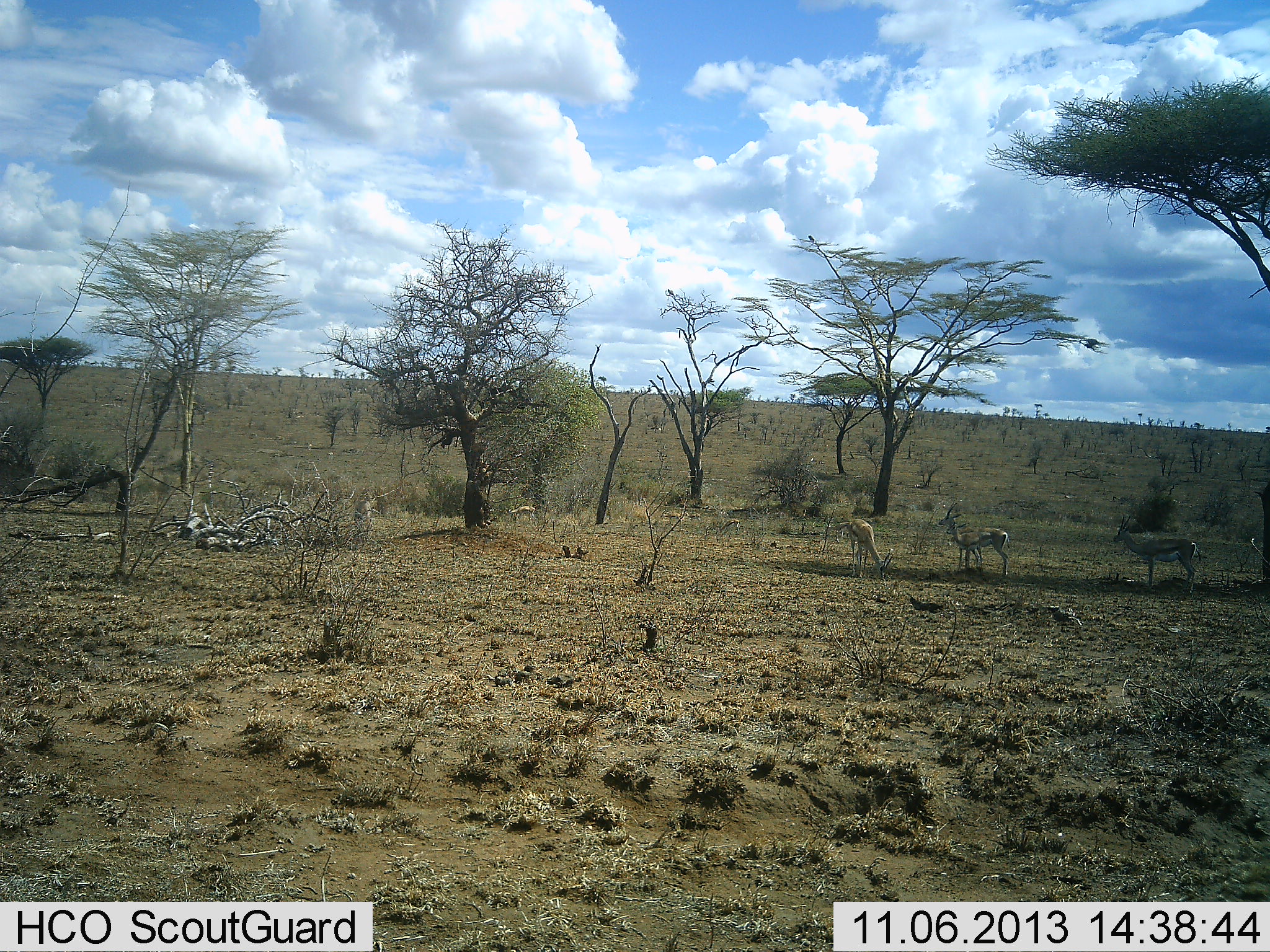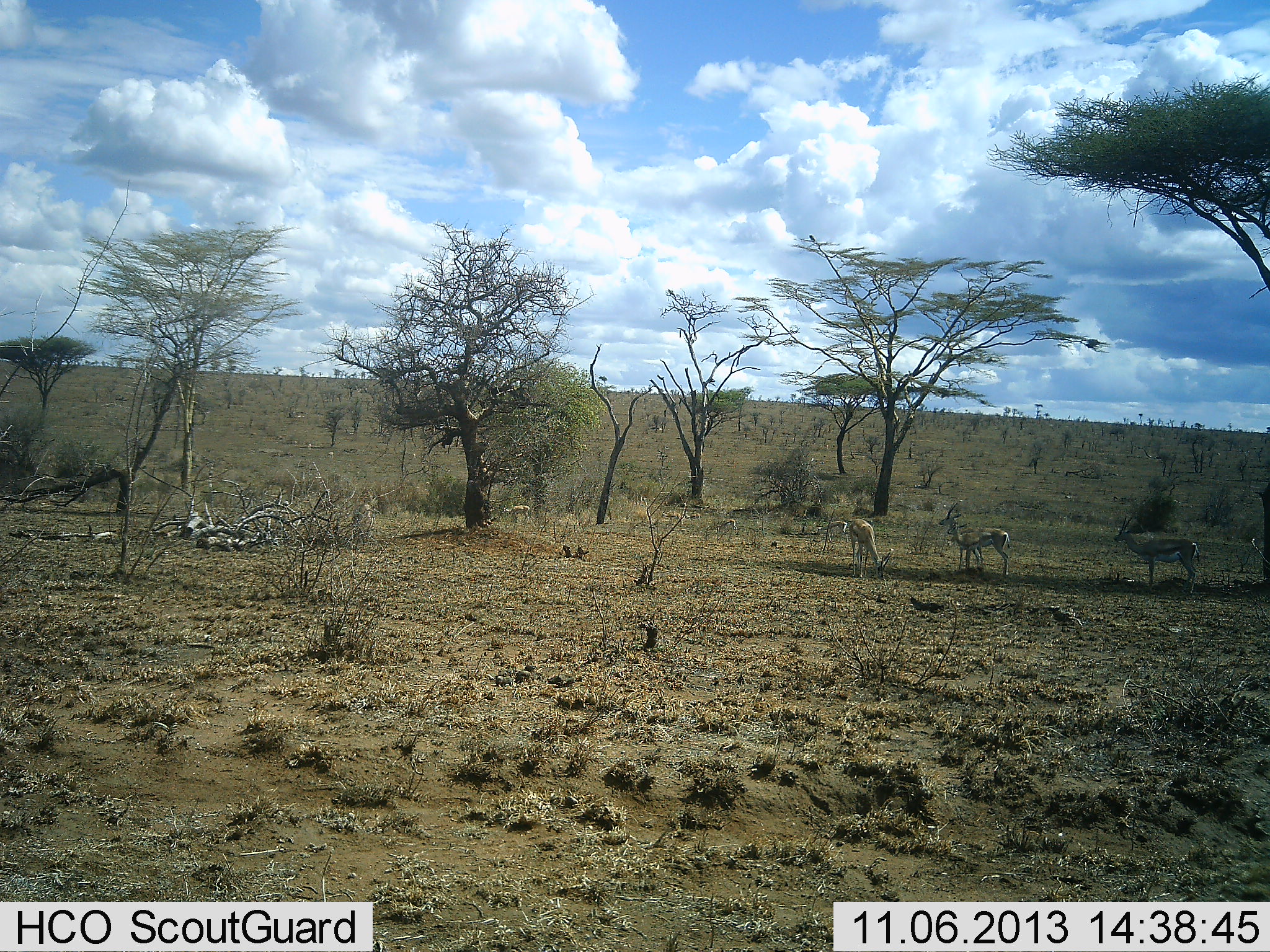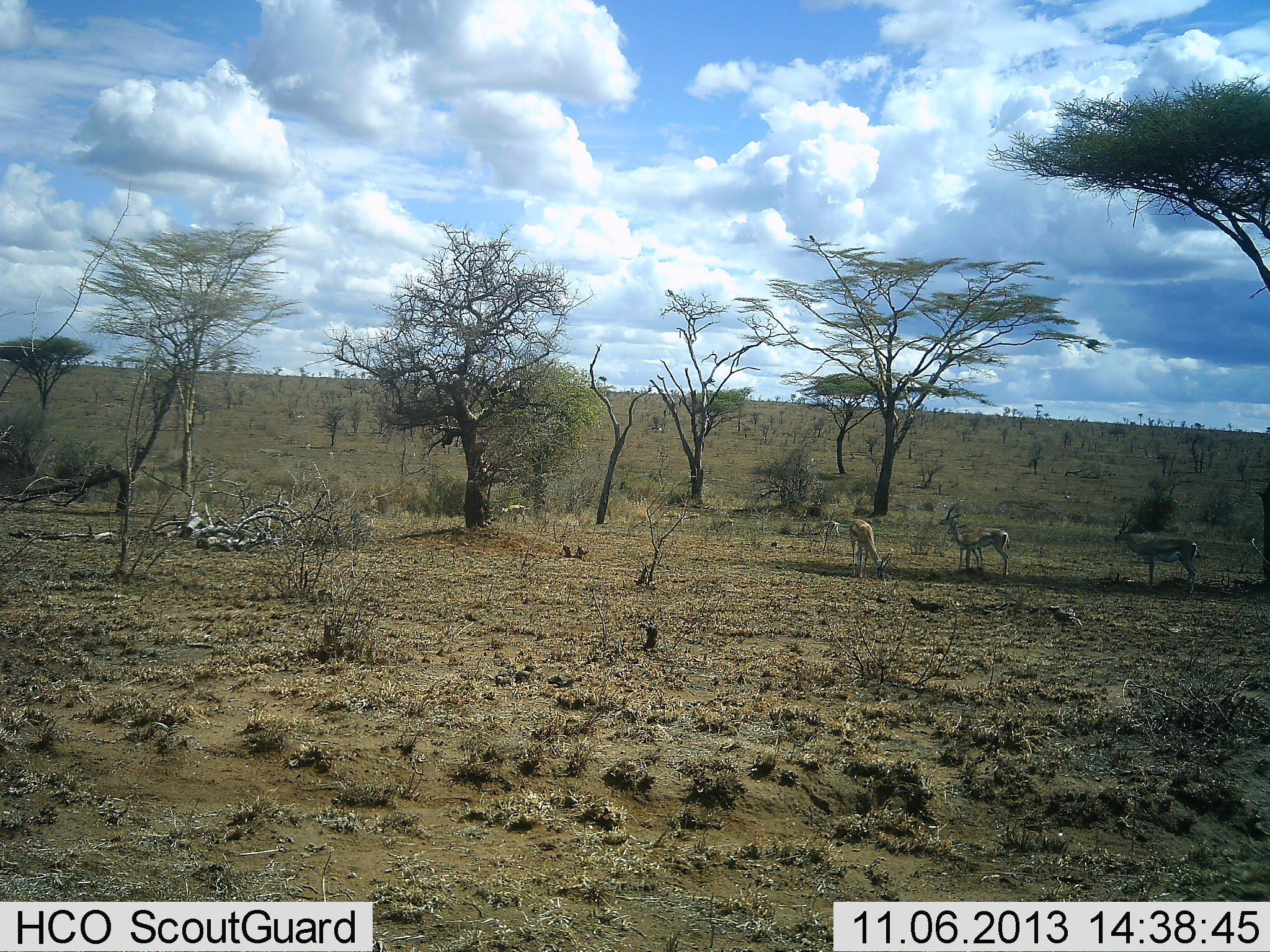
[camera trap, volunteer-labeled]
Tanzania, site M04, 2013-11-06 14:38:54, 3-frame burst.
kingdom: Animalia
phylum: Chordata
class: Mammalia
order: Artiodactyla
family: Bovidae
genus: Eudorcas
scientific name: Eudorcas thomsonii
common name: thomson's gazelle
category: gazellethomsons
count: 6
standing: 72%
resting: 3%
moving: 41%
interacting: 0%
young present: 7%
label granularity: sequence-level